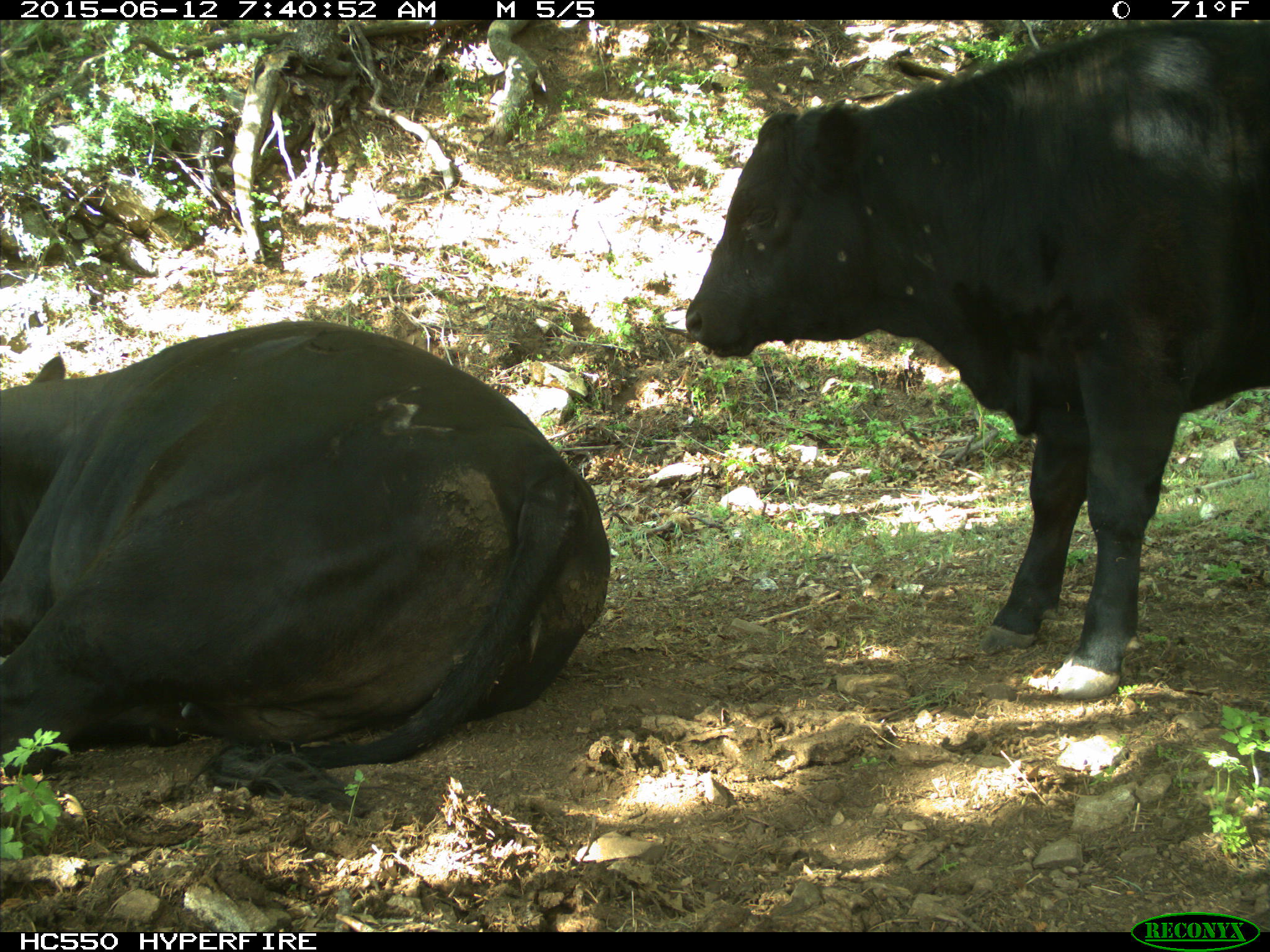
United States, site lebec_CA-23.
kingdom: Animalia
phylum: Chordata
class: Mammalia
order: Artiodactyla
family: Bovidae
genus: Bos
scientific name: Bos taurus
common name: domestic cow